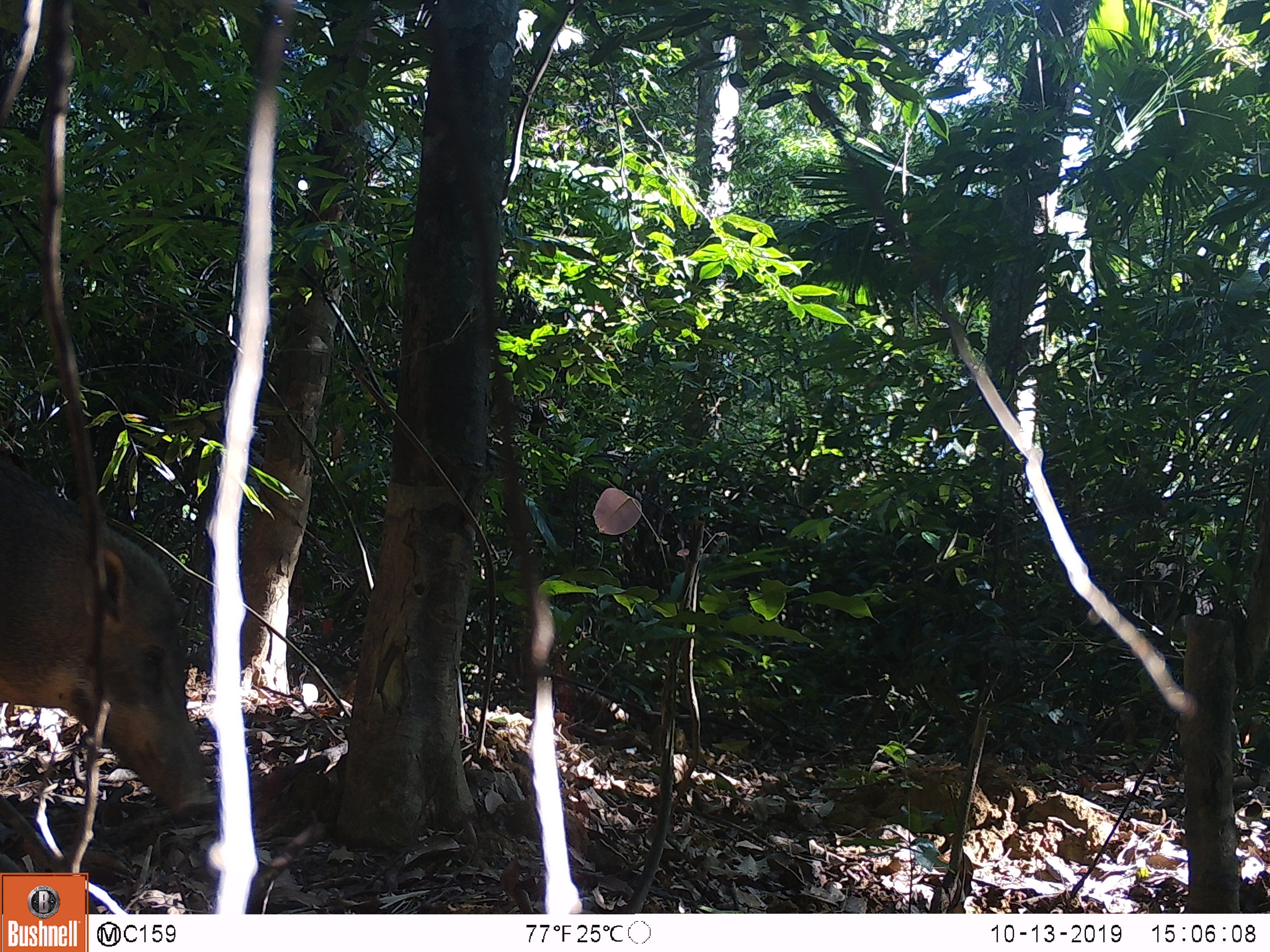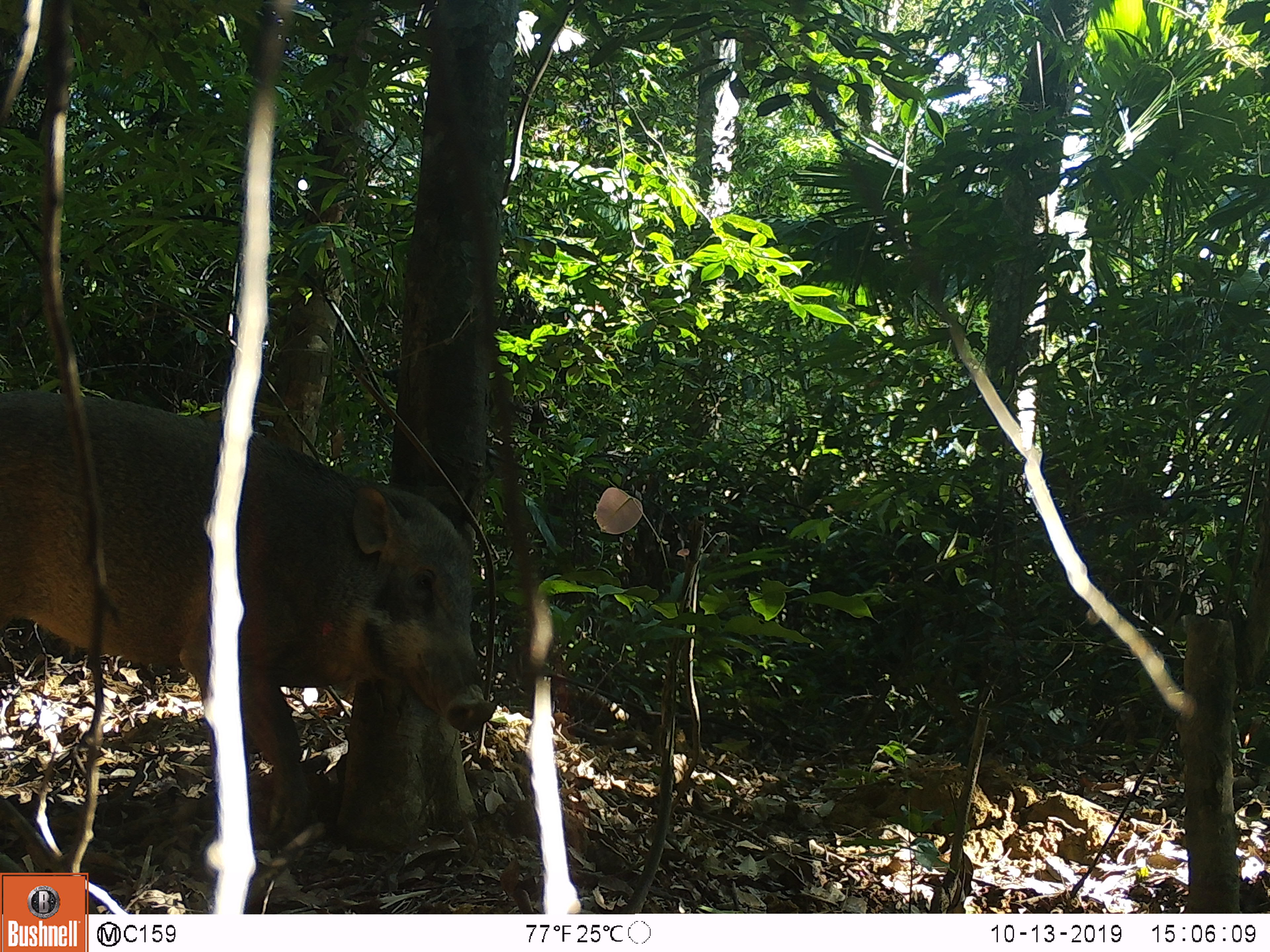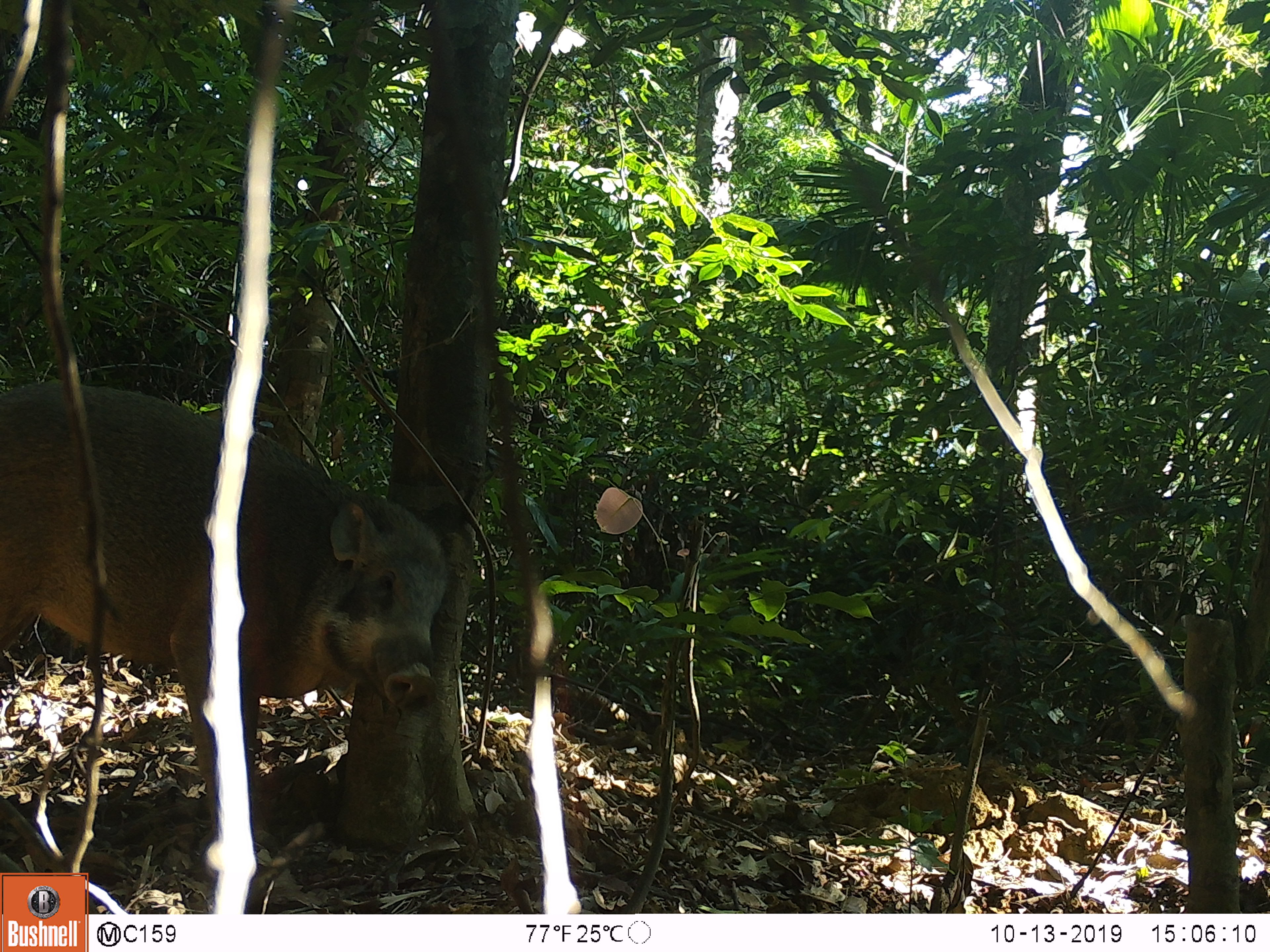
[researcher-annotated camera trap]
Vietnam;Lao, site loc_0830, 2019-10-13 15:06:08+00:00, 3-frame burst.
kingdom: Animalia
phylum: Chordata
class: Mammalia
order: Artiodactyla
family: Suidae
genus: Sus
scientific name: Sus scrofa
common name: eurasian wild pig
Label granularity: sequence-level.